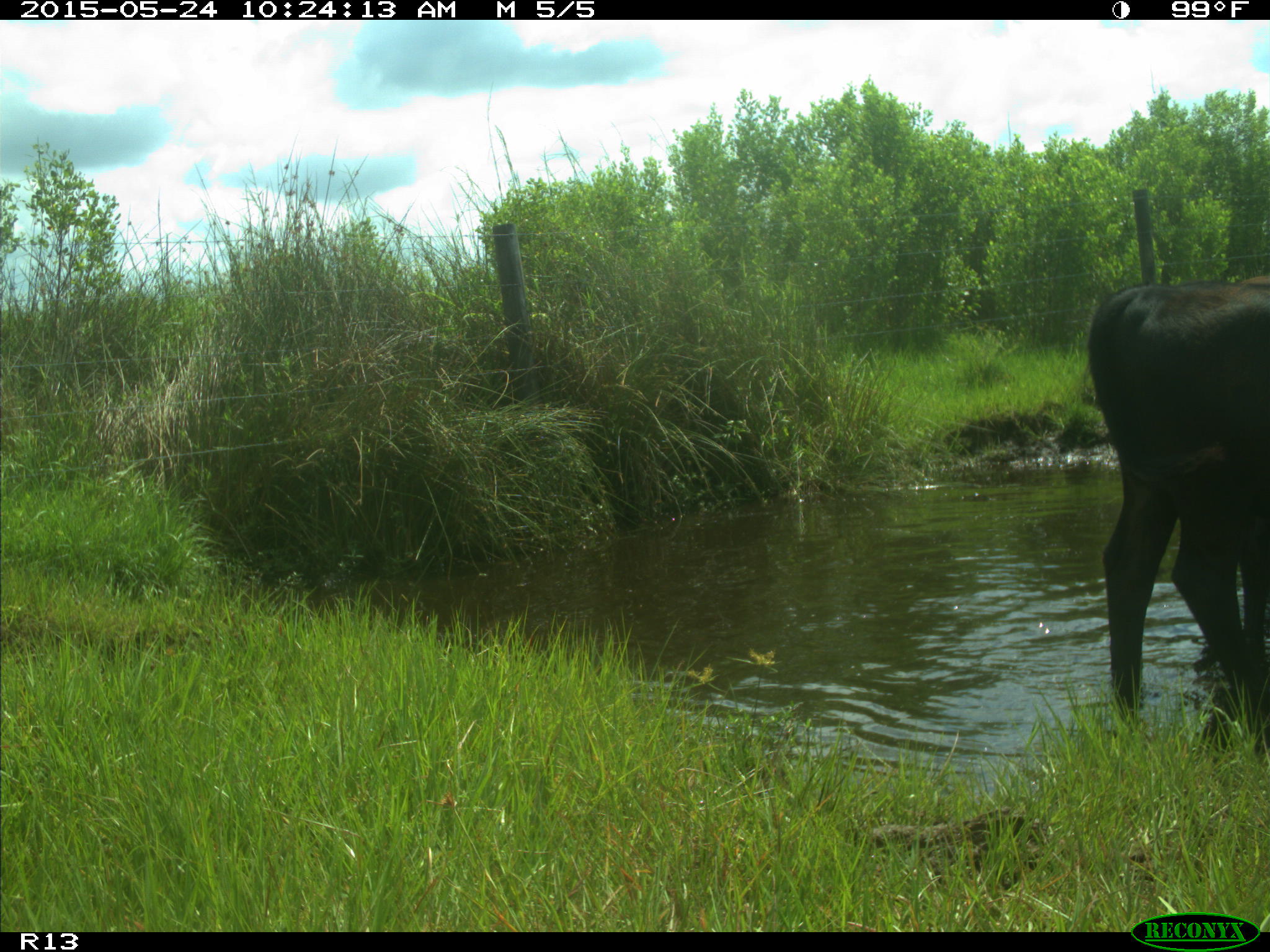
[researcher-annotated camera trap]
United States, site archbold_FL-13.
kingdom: Animalia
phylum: Chordata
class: Mammalia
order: Artiodactyla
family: Bovidae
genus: Bos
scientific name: Bos taurus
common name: domestic cow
Bos taurus (domestic cow).